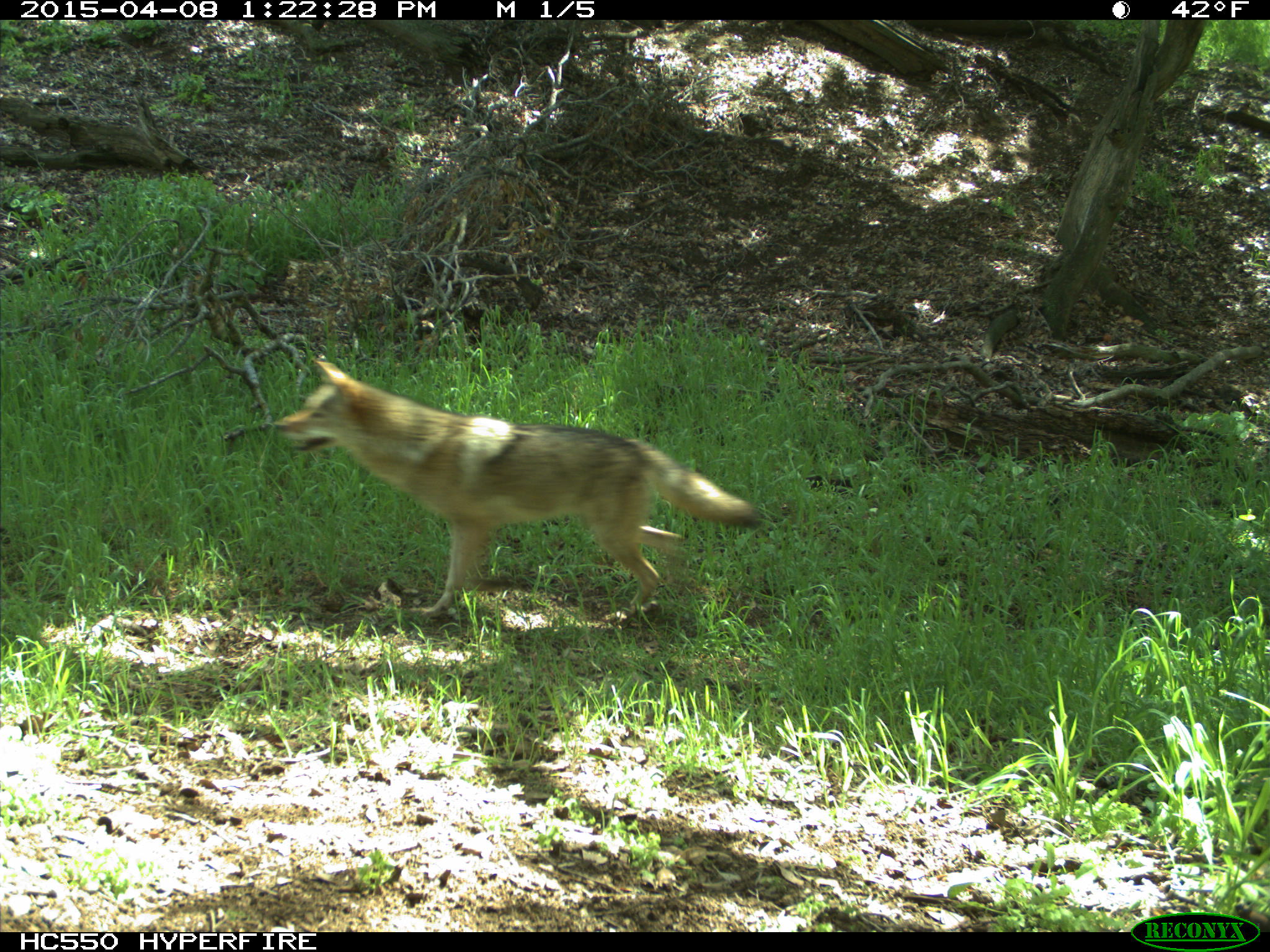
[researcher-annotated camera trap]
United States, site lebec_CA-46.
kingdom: Animalia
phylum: Chordata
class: Mammalia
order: Carnivora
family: Canidae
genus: Canis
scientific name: Canis latrans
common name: coyote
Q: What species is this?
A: Canis latrans (coyote).